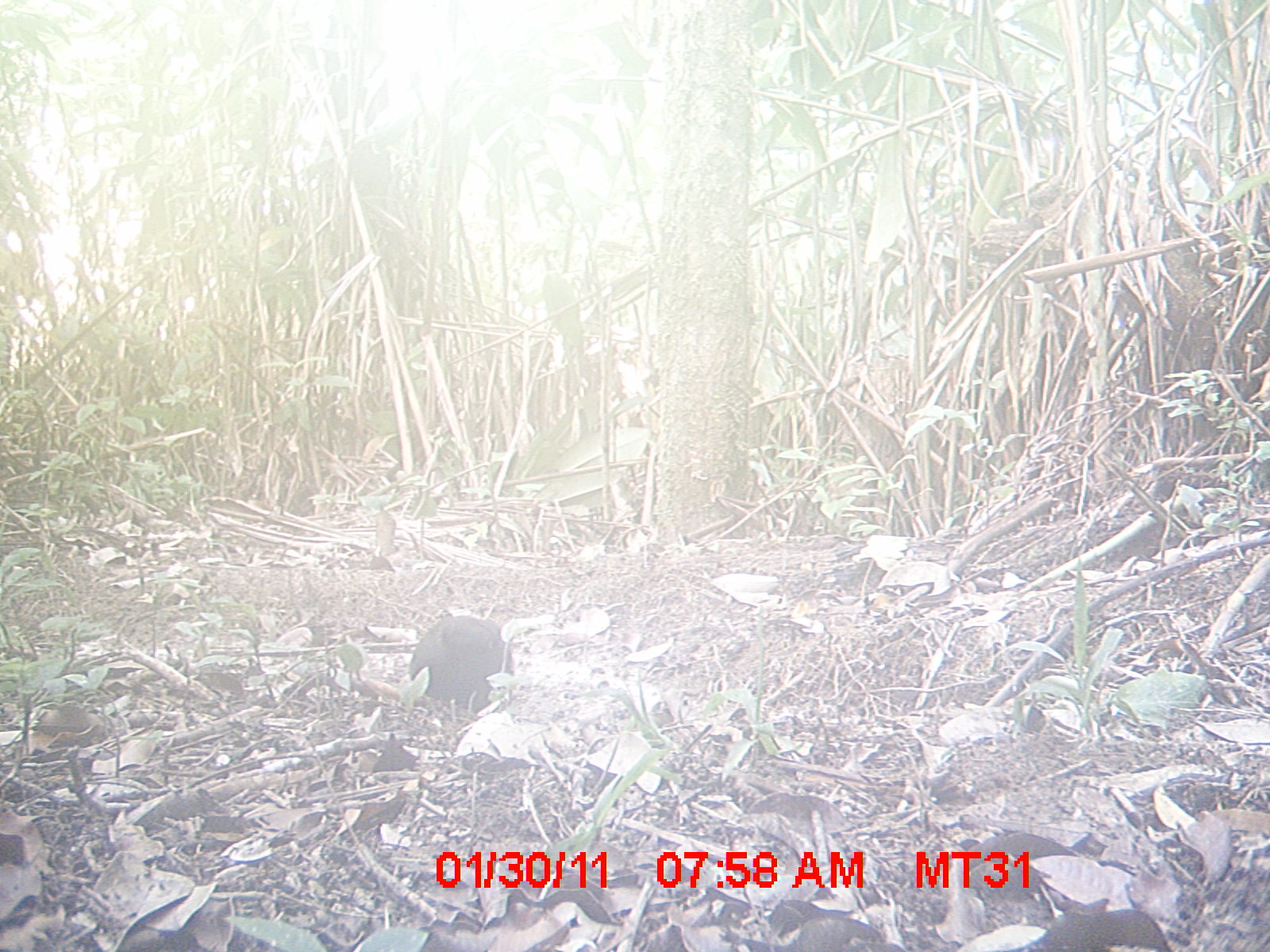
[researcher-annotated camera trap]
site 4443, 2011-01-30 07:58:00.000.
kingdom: Animalia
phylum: Chordata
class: Aves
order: Cuculiformes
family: Cuculidae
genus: Coua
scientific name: Coua serriana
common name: red-breasted coua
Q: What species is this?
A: Coua serriana (red-breasted coua).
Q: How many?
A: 1.